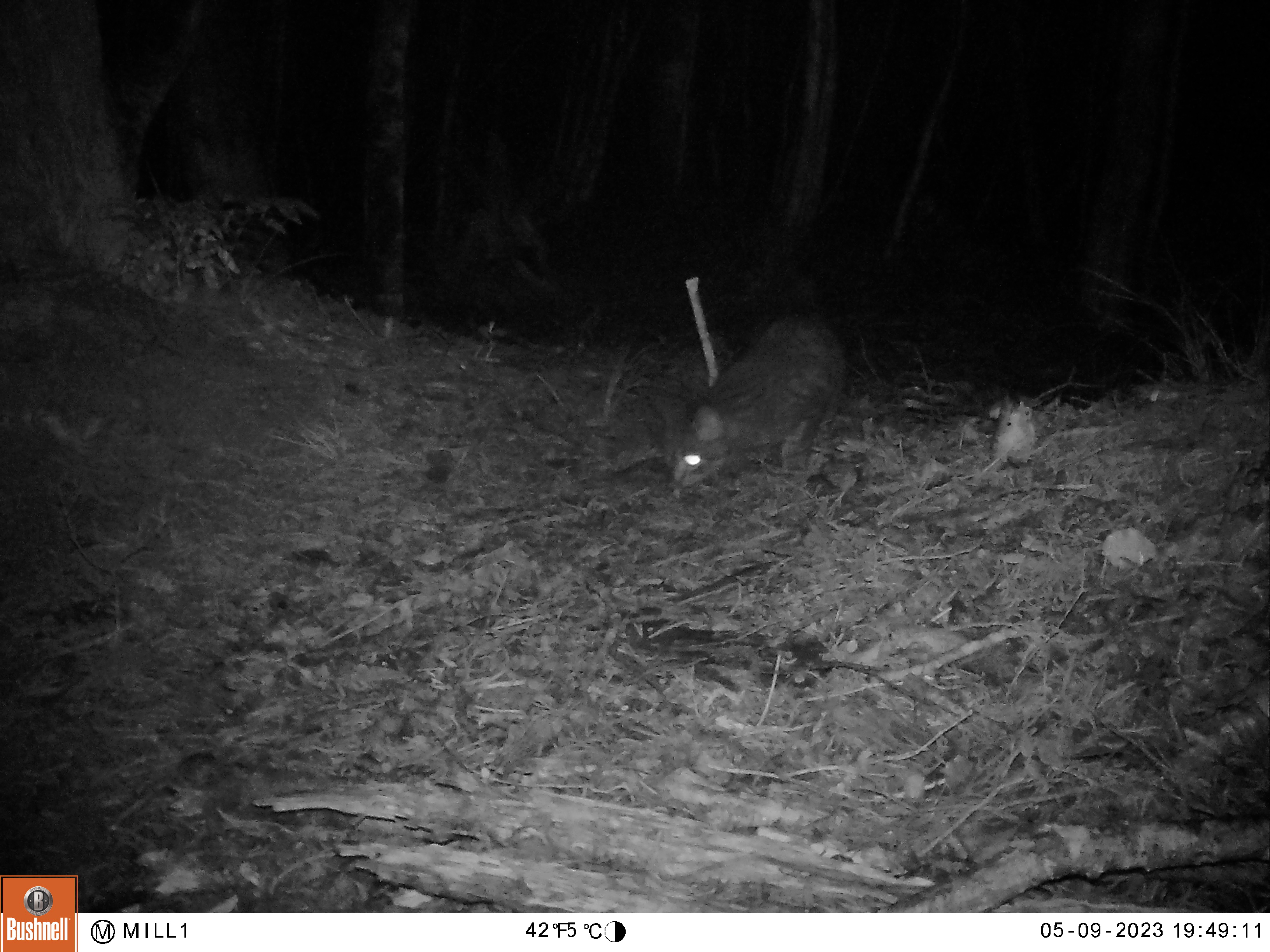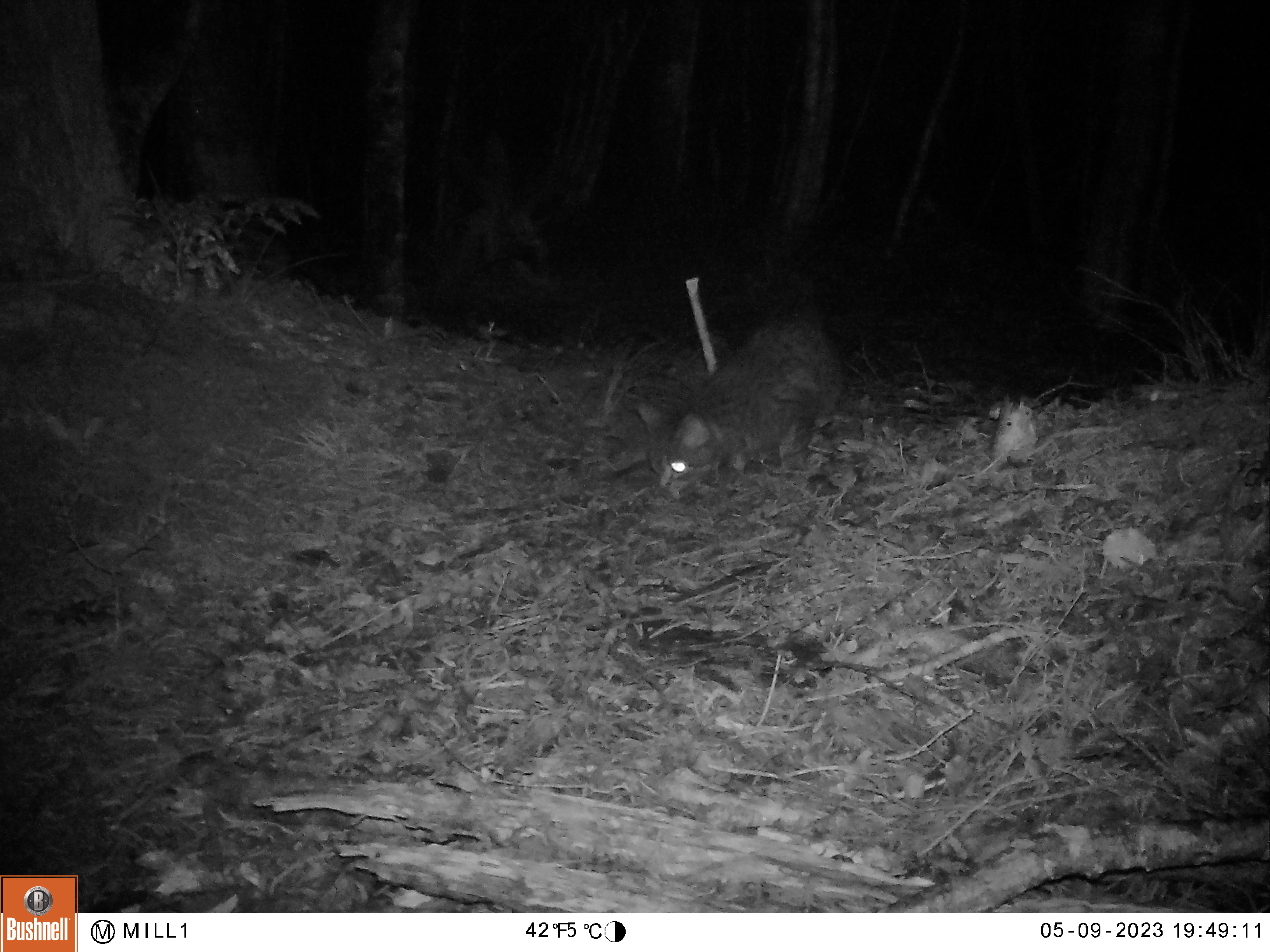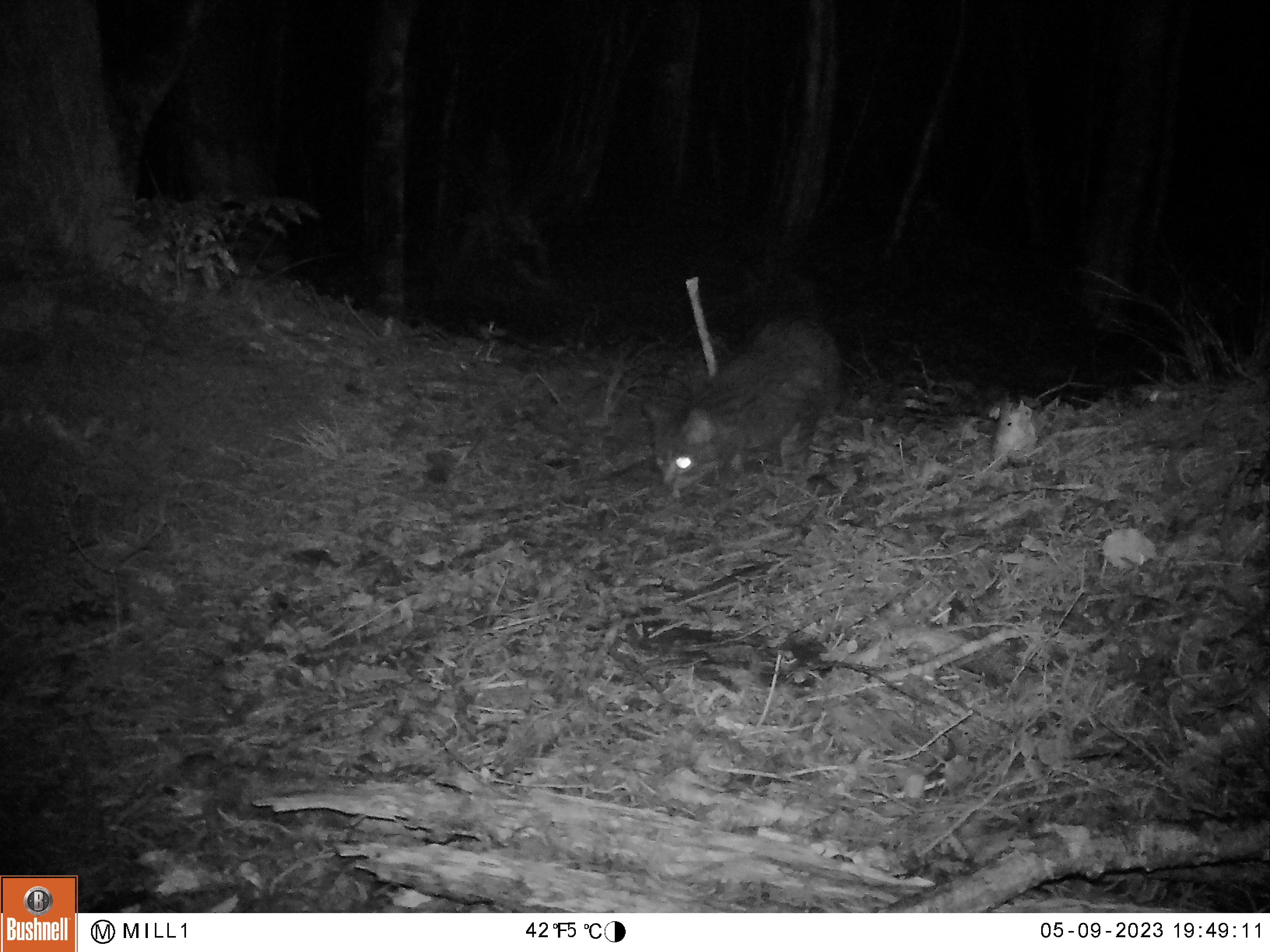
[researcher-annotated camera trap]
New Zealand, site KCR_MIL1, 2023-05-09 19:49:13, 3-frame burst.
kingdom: Animalia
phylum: Chordata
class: Mammalia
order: Carnivora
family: Felidae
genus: Felis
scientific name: Felis catus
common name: domestic cat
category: cat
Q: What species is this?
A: Cat (domestic cat) (Felis catus).